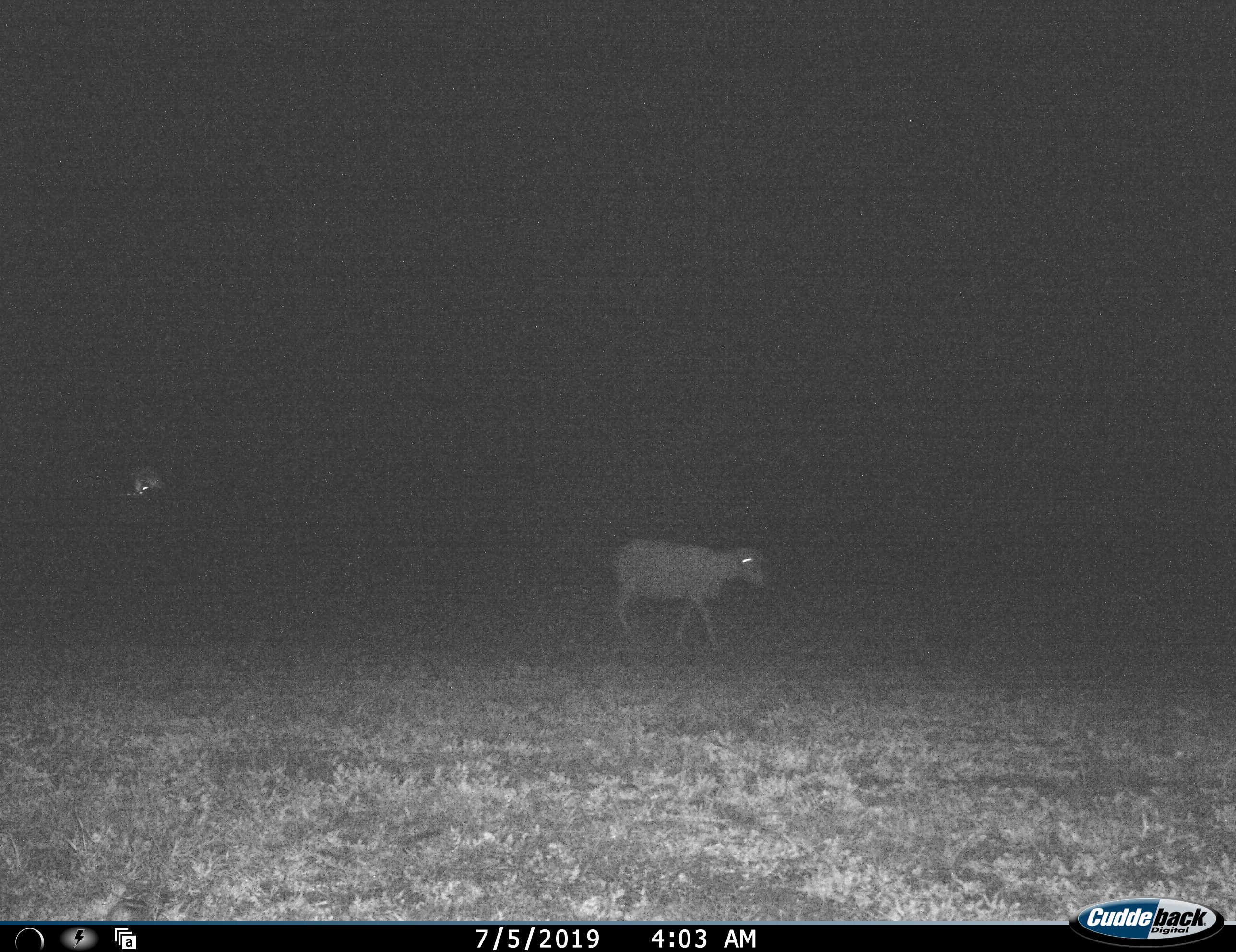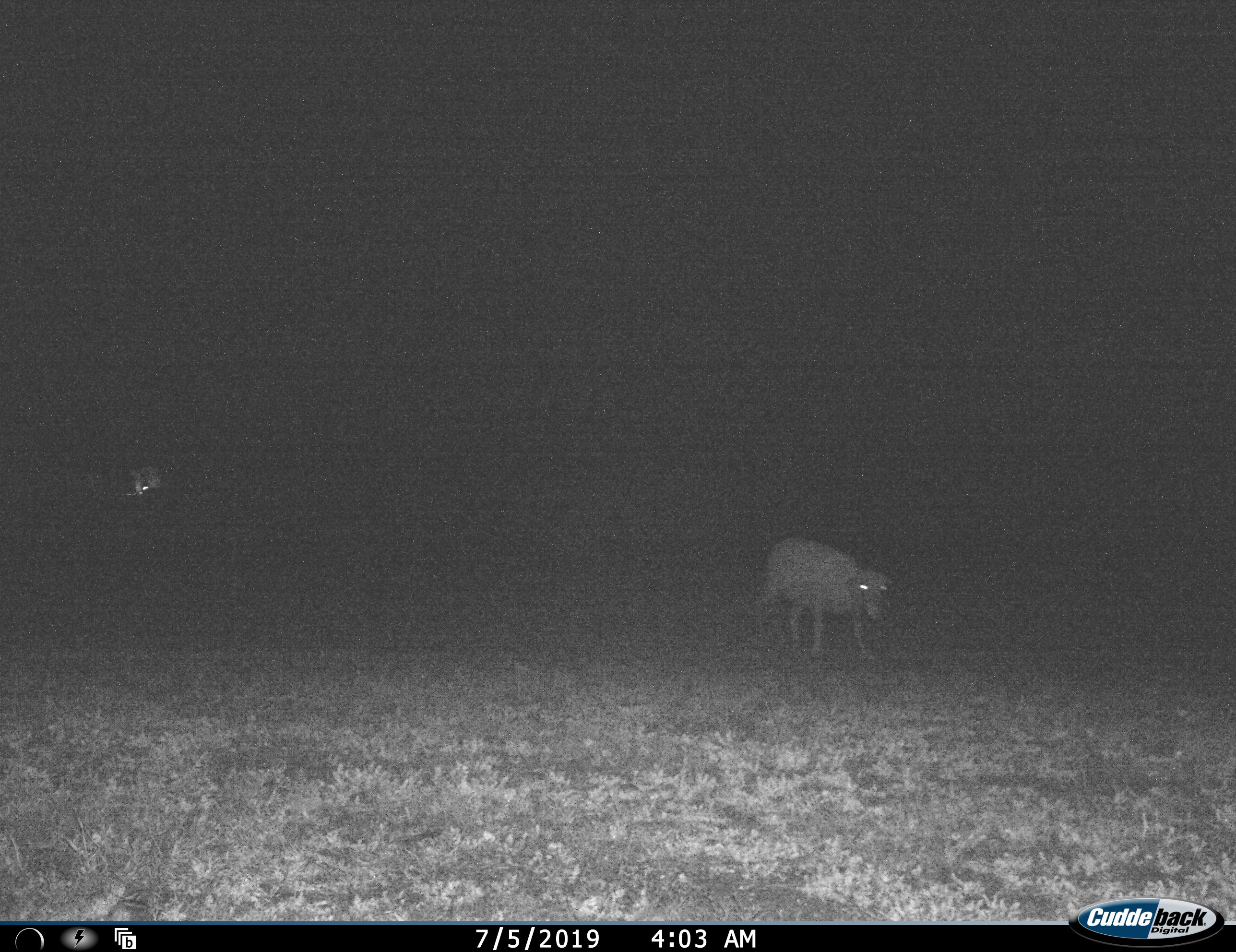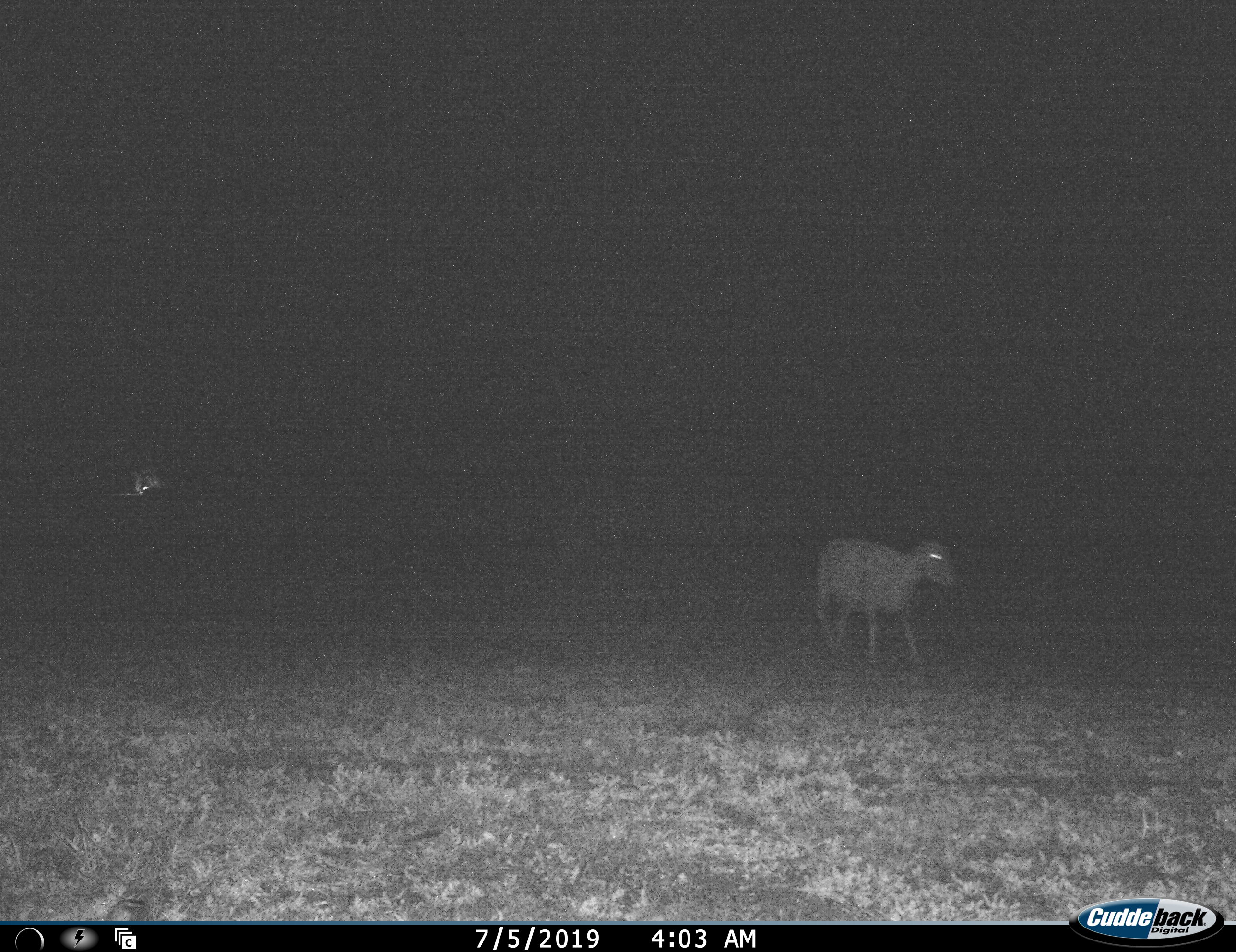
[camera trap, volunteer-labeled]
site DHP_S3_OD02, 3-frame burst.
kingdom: Animalia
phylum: Chordata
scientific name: Vertebrata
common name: domestic animal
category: domesticanimal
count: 1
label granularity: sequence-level